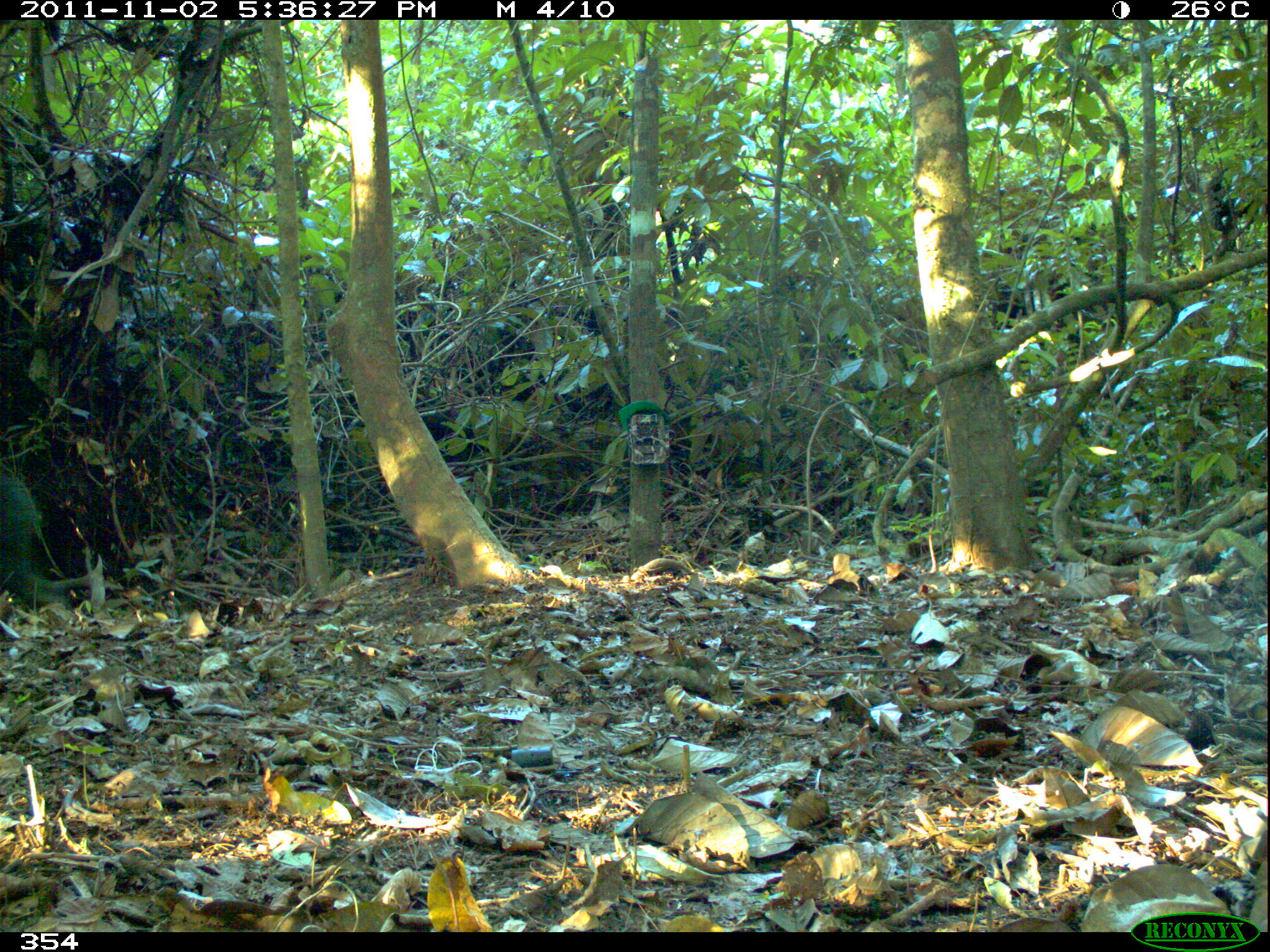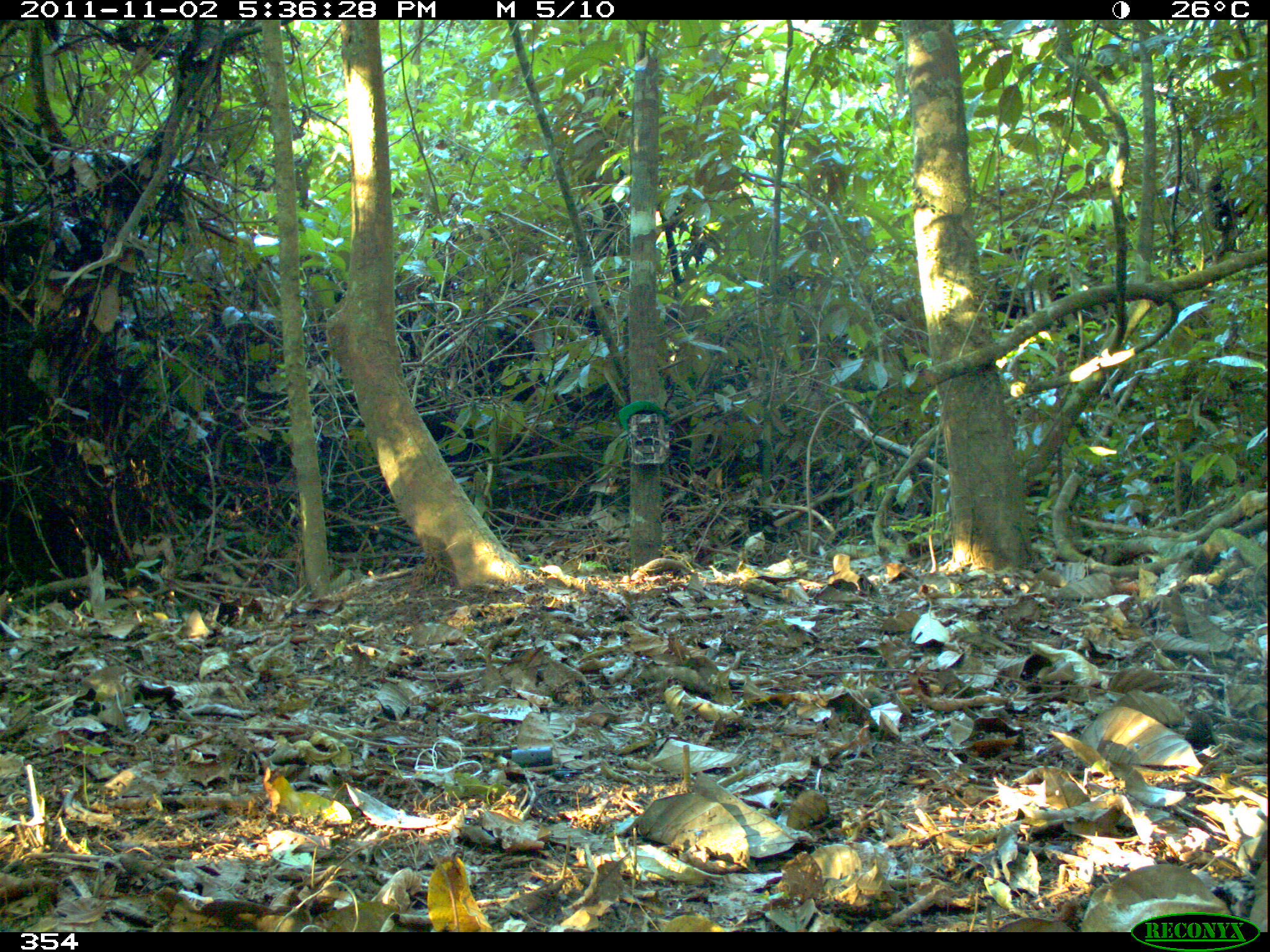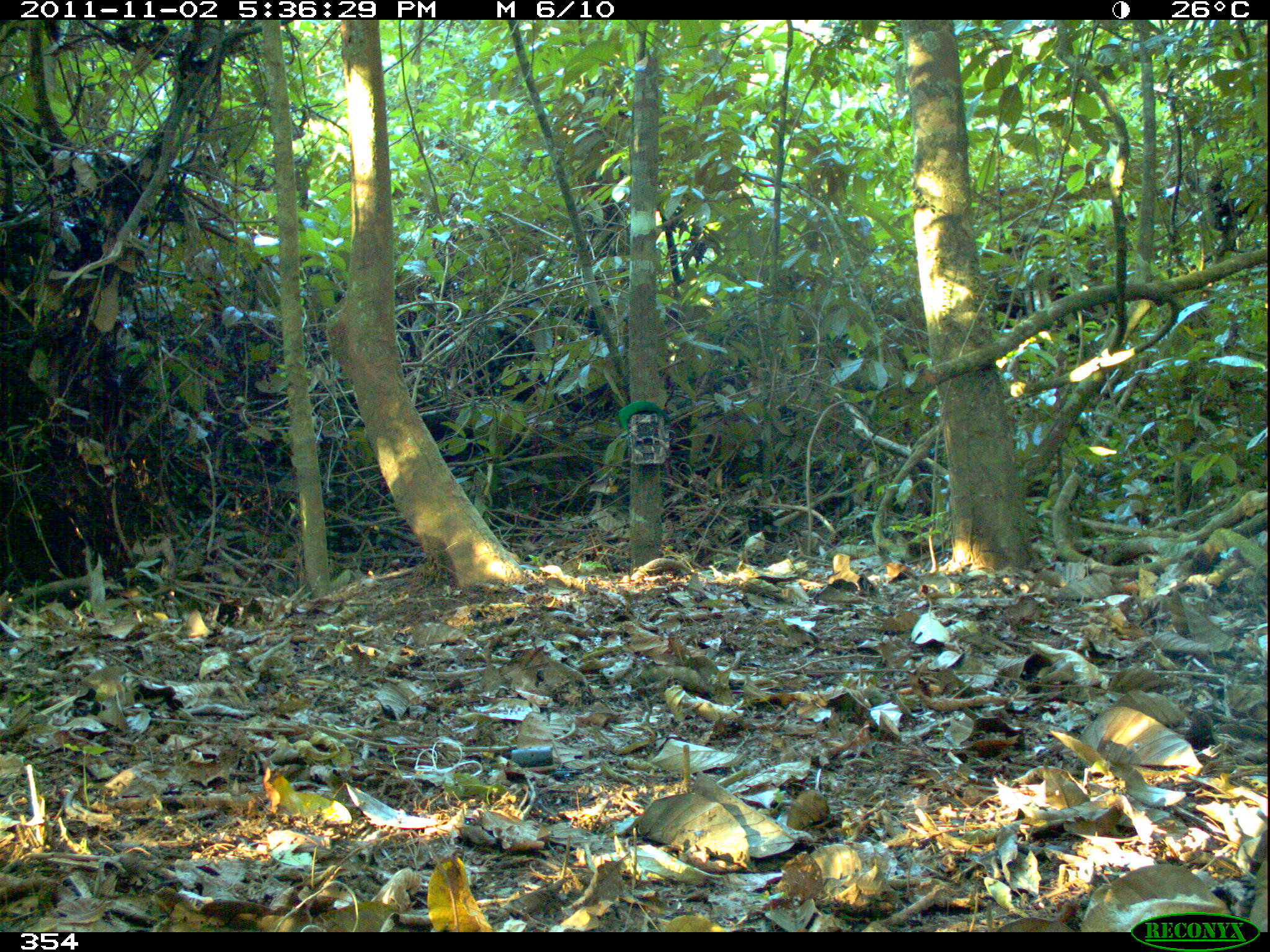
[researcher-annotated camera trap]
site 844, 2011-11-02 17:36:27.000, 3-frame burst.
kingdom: Animalia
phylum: Chordata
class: Mammalia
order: Artiodactyla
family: Tayassuidae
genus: Tayassu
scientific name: Tayassu pecari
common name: white-lipped peccary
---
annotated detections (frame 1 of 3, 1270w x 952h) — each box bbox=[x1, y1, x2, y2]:
tayassu pecari: bbox=[2, 469, 64, 612]